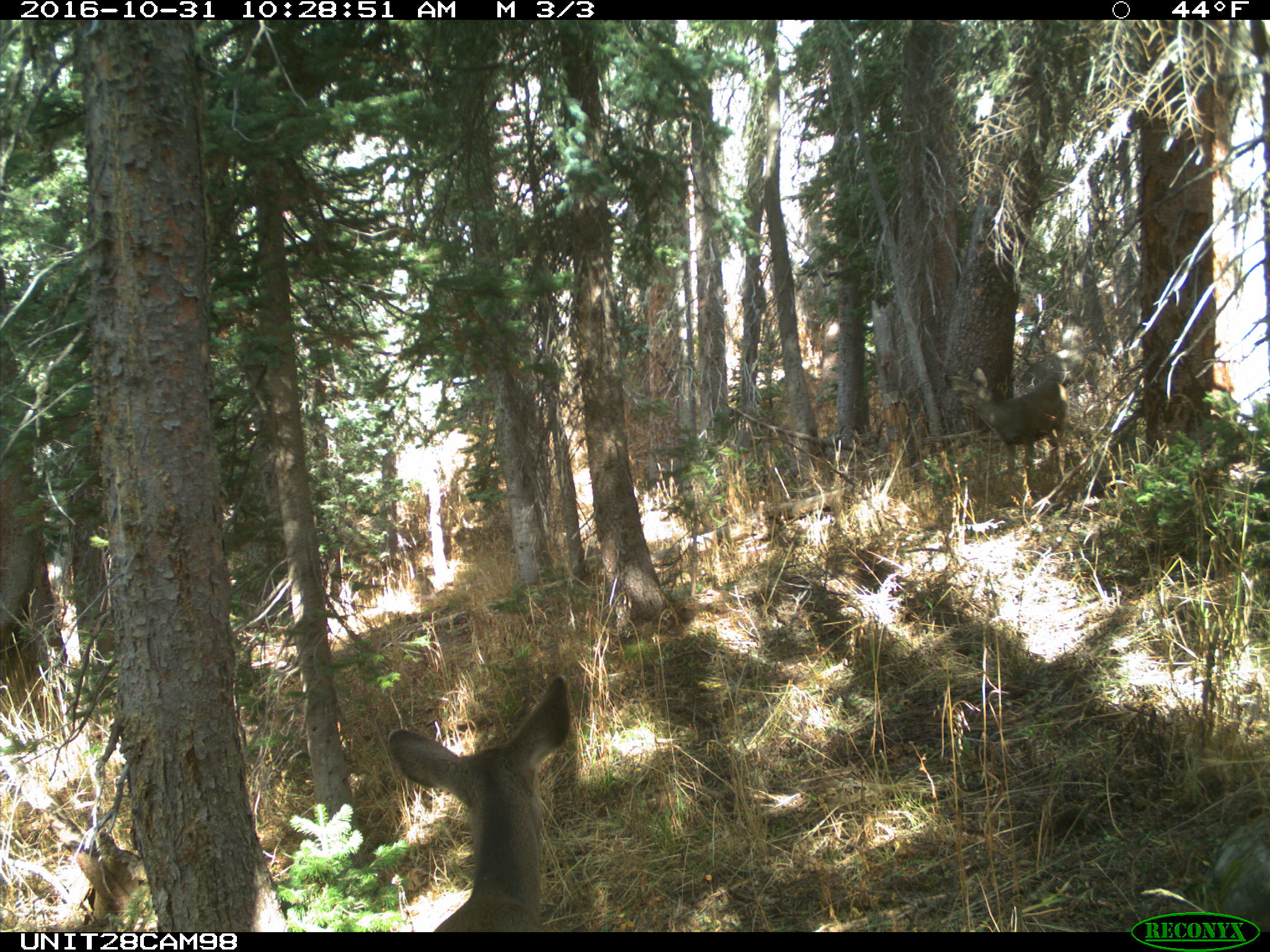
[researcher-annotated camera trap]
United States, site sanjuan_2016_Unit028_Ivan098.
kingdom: Animalia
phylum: Chordata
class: Mammalia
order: Artiodactyla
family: Cervidae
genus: Odocoileus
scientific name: Odocoileus hemionus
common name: mule deer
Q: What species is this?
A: Odocoileus hemionus (mule deer).